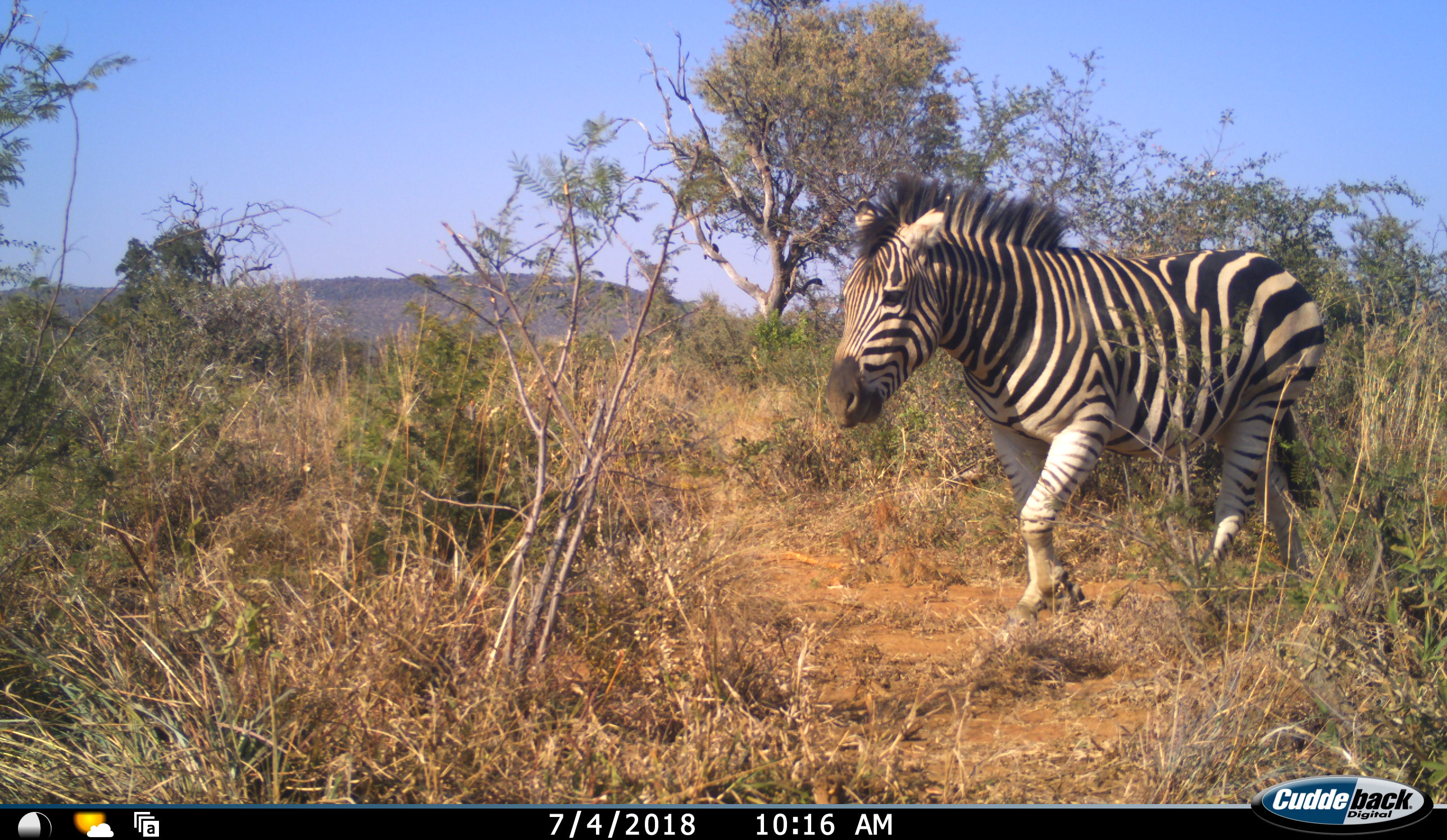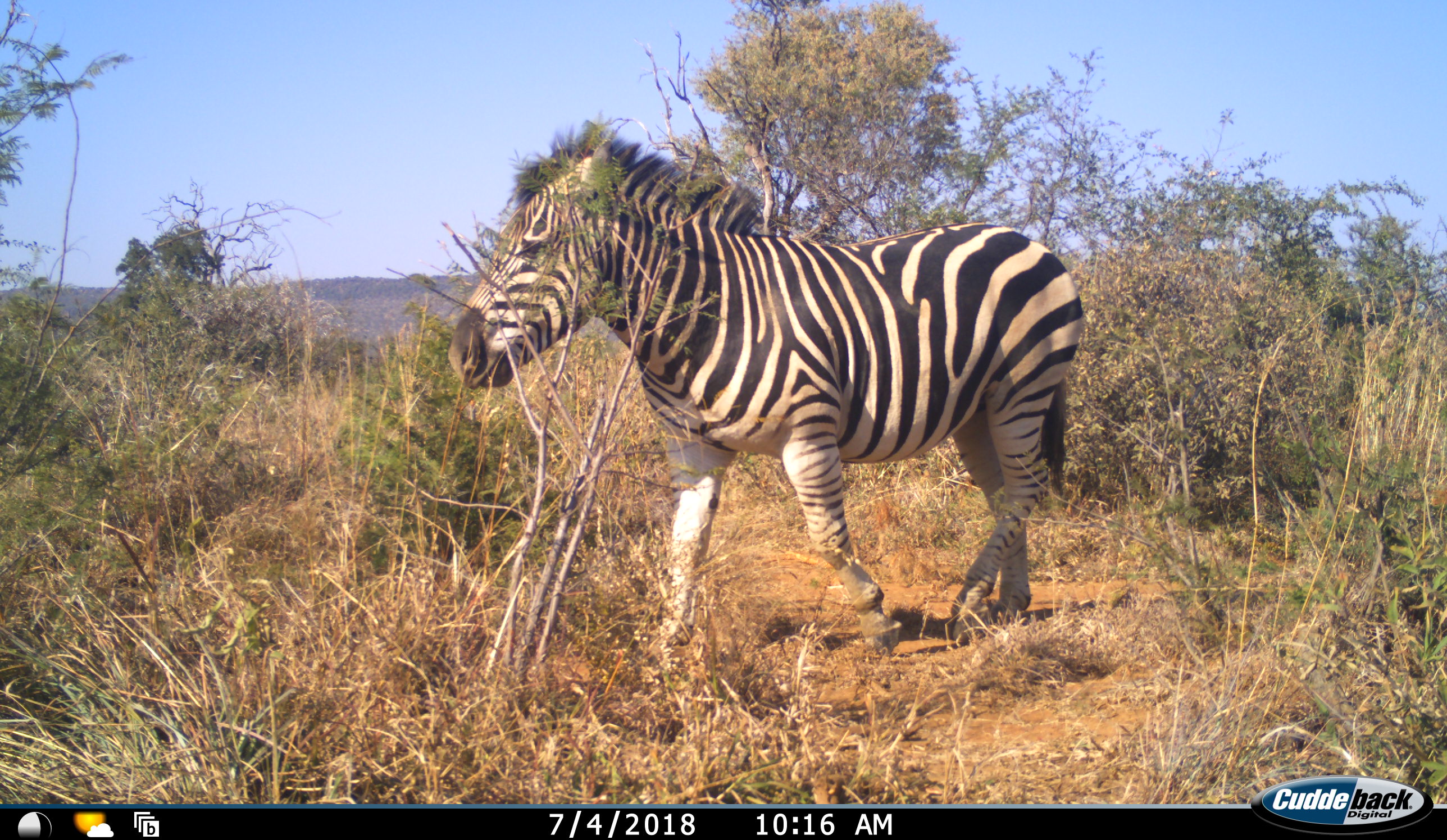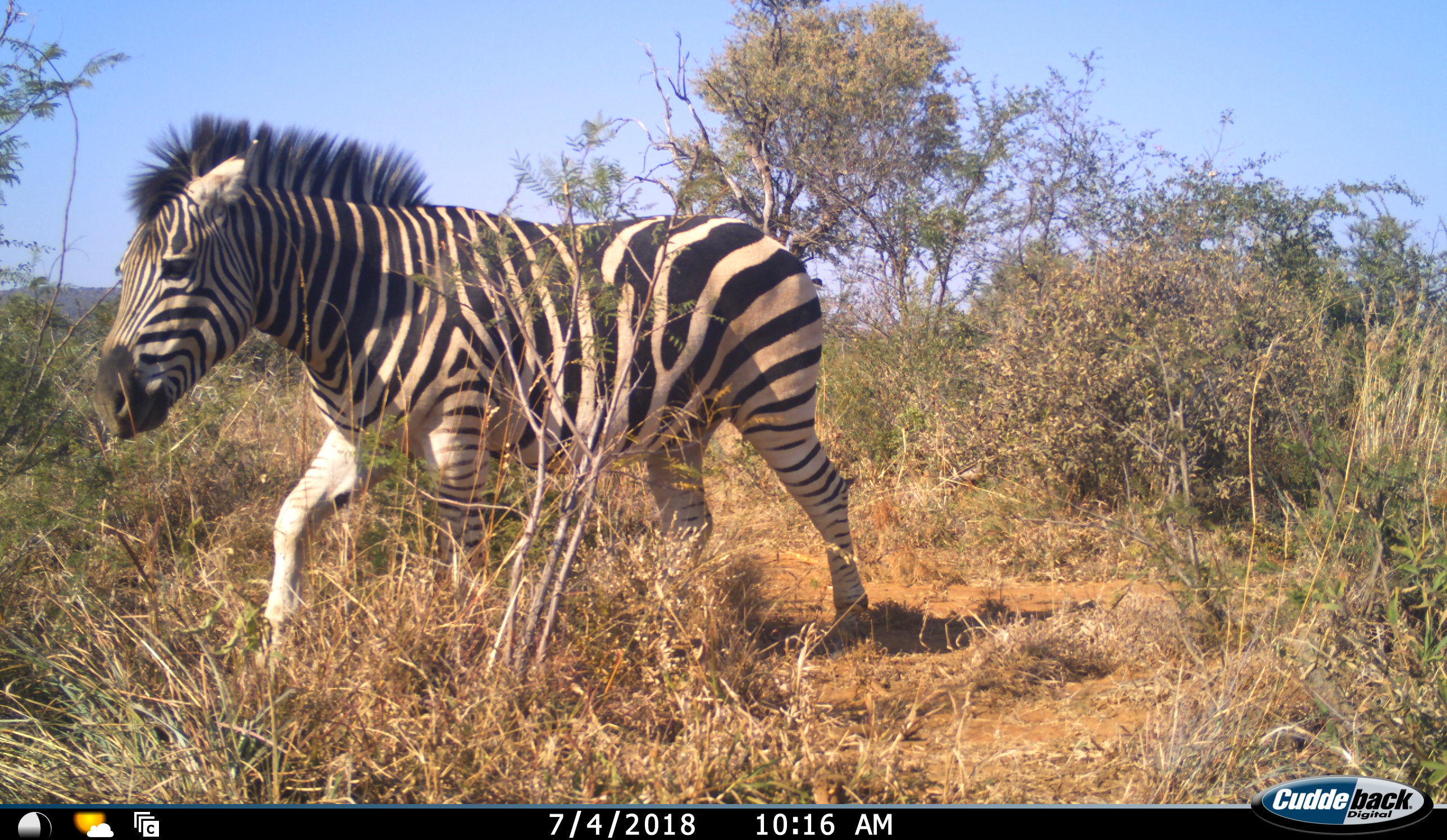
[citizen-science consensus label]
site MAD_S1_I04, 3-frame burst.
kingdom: Animalia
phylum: Chordata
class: Mammalia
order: Perissodactyla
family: Equidae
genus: Equus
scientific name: Equus quagga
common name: plains zebra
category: zebraplains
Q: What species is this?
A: Zebraplains (plains zebra) (Equus quagga).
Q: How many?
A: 1.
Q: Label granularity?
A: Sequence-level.